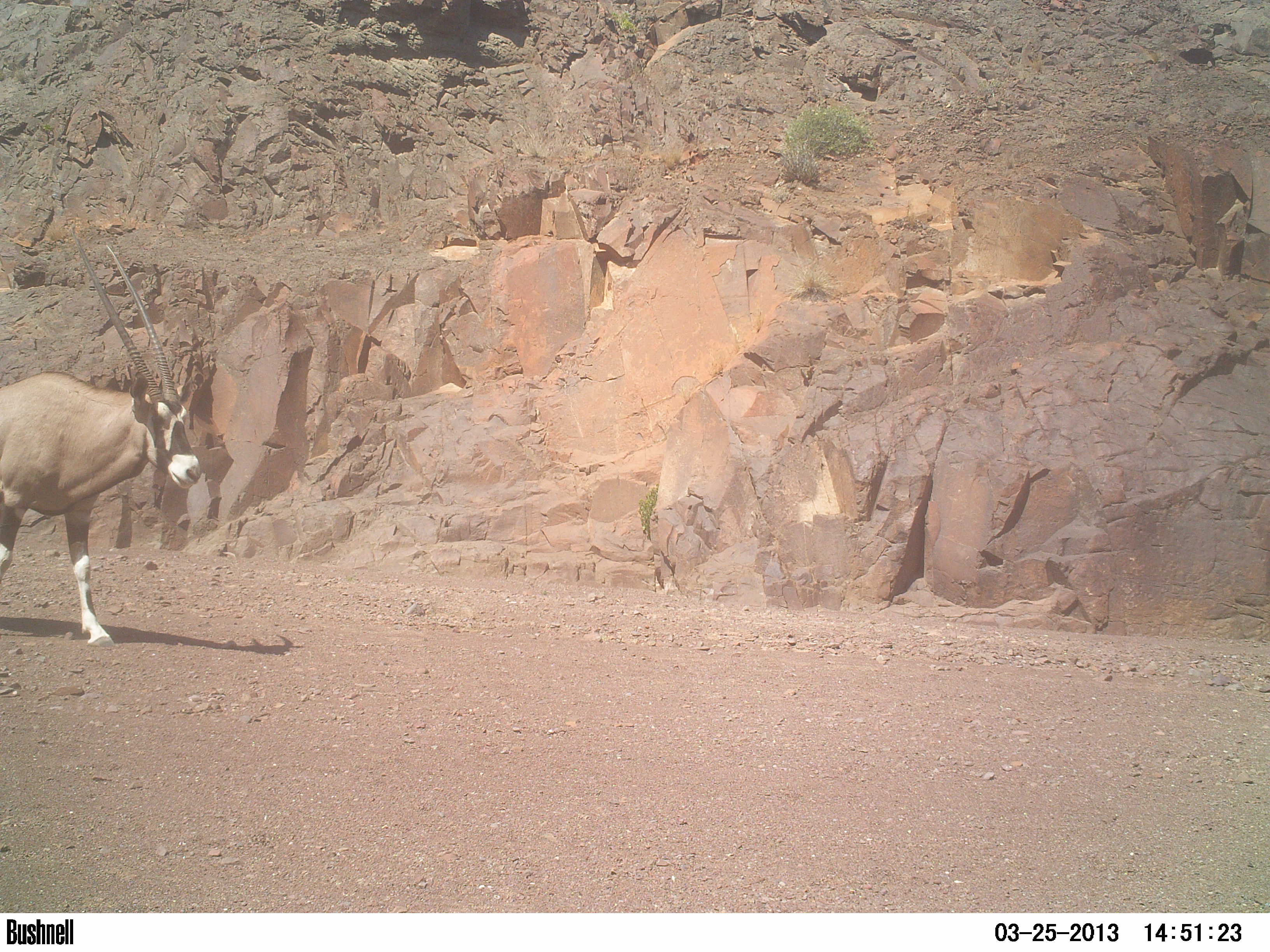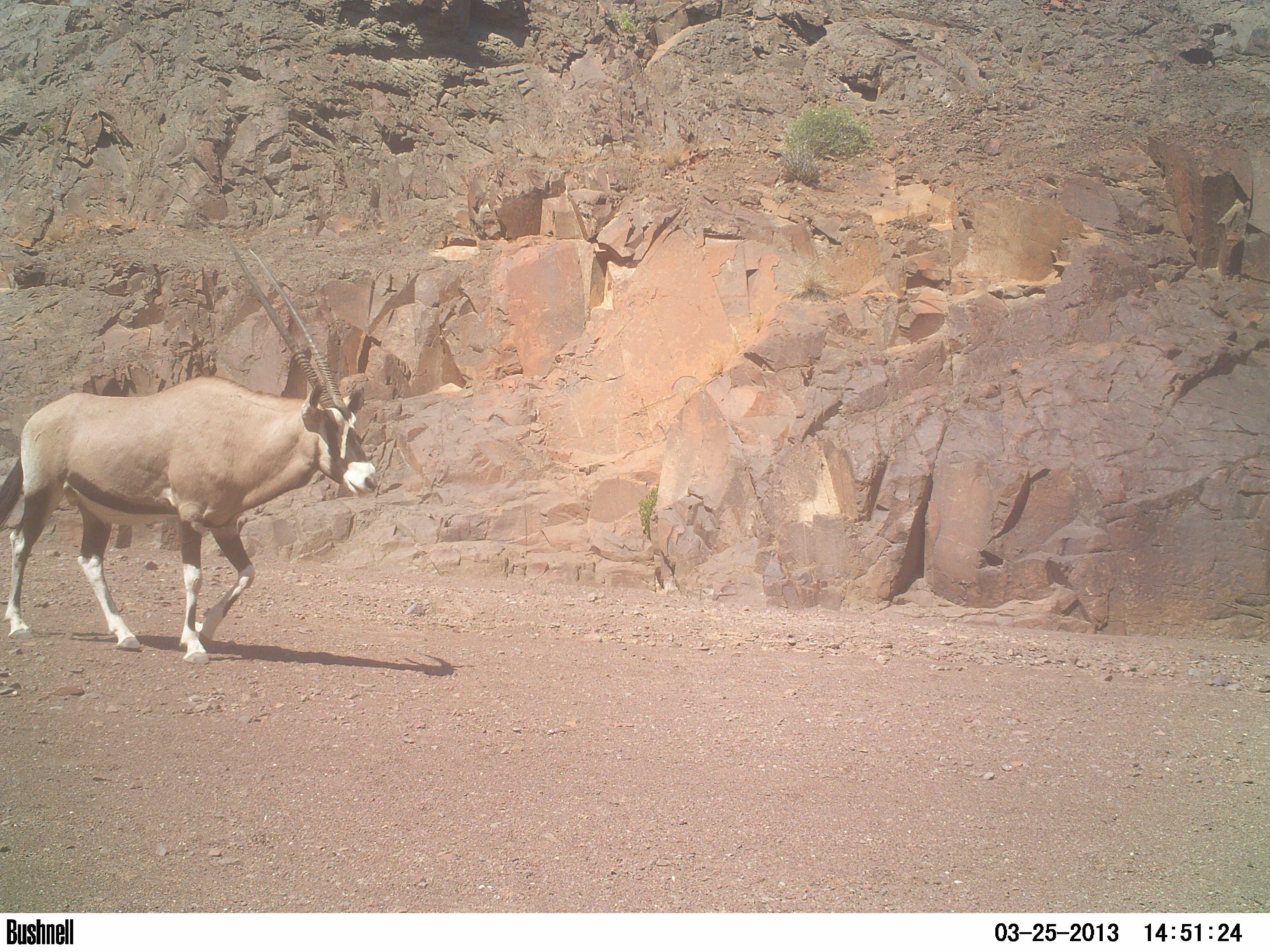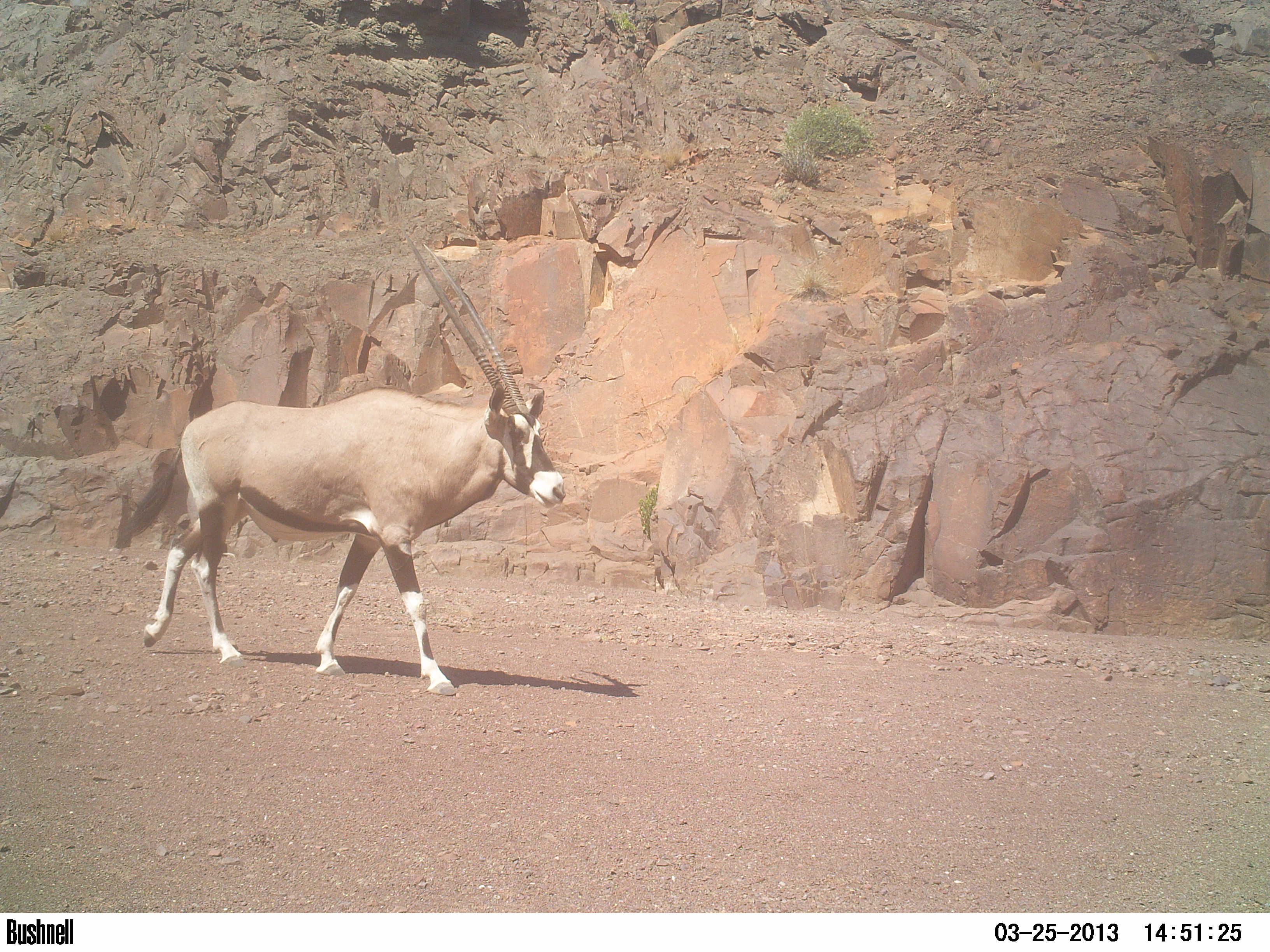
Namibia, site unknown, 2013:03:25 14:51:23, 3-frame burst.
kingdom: Animalia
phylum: Chordata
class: Mammalia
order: Artiodactyla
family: Bovidae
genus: Oryx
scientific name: Oryx gazella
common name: gemsbok